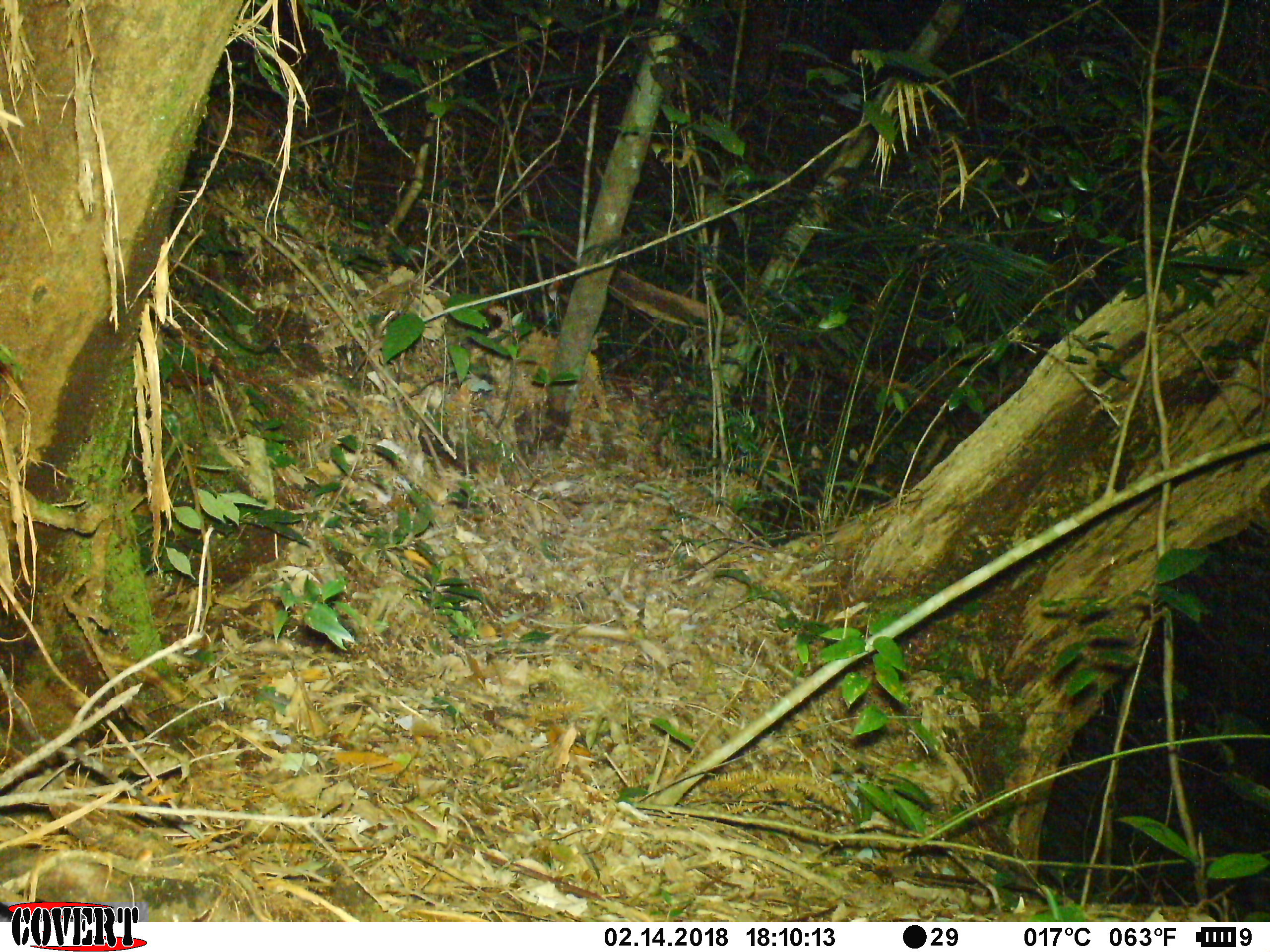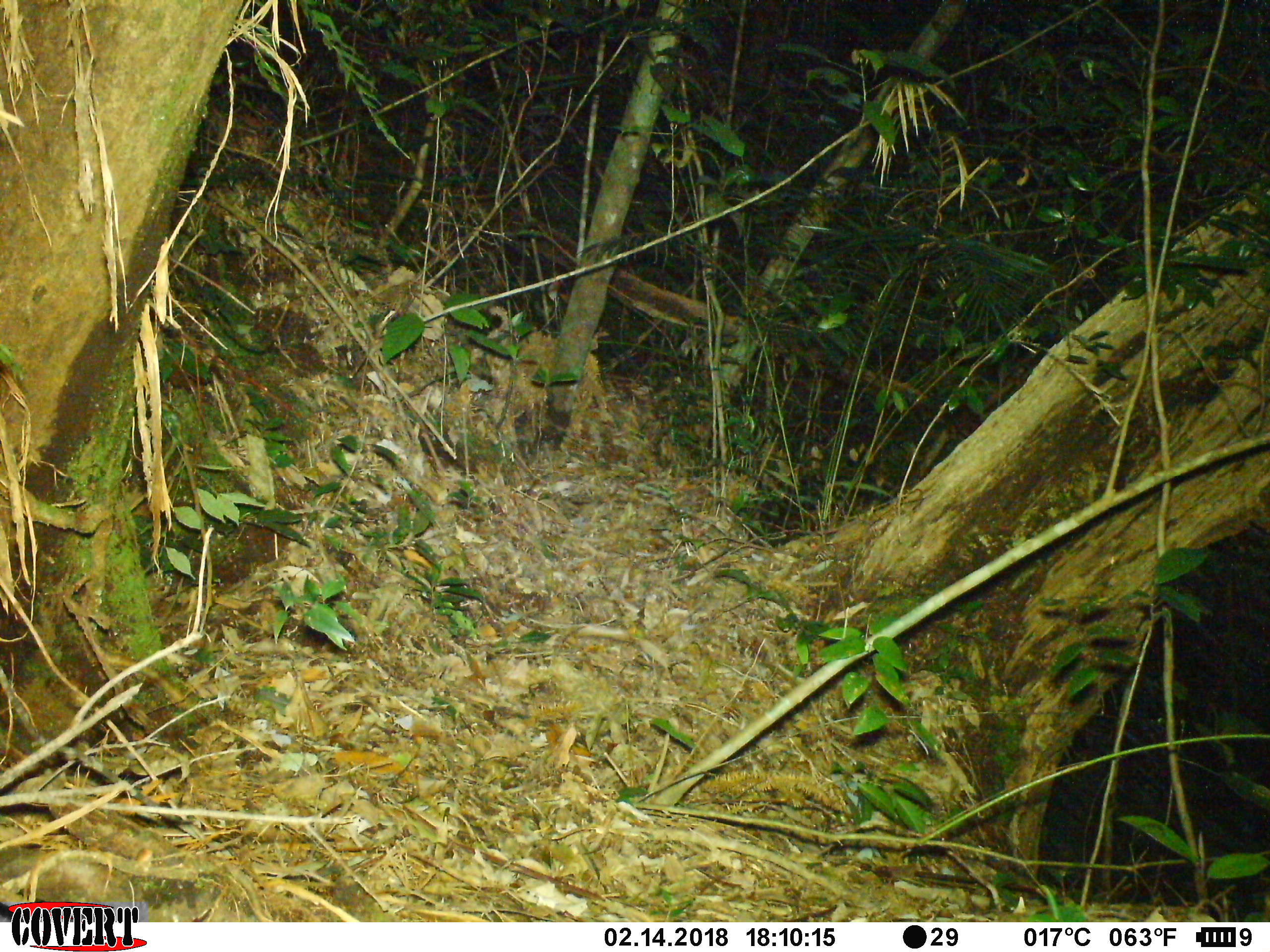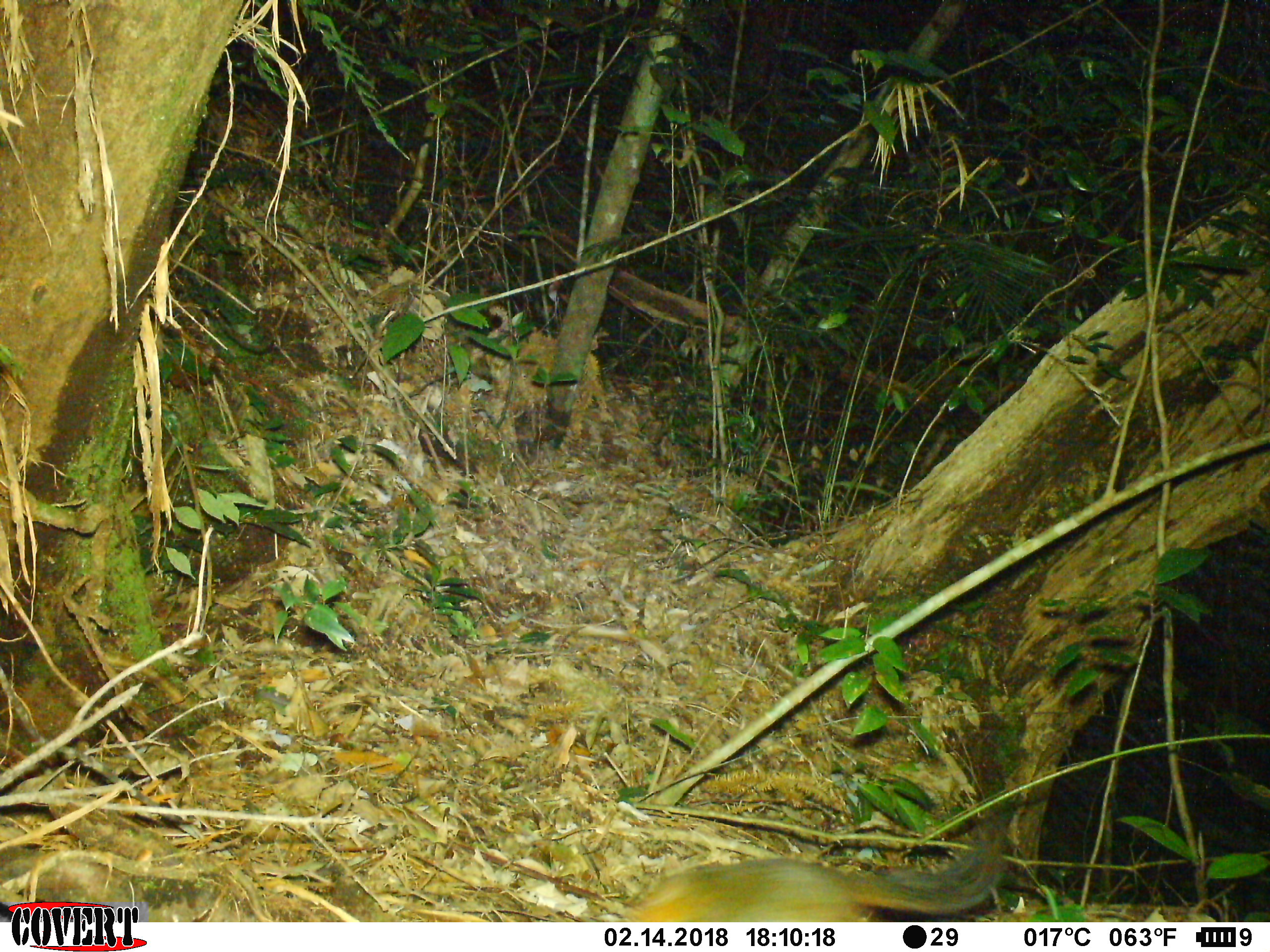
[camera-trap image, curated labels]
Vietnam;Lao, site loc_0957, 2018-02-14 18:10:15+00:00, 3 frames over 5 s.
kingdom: Animalia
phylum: Chordata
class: Mammalia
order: Rodentia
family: Sciuridae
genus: Dremomys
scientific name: Dremomys rufigenis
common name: red-cheeked squirrel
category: red cheeked squirrel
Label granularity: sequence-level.